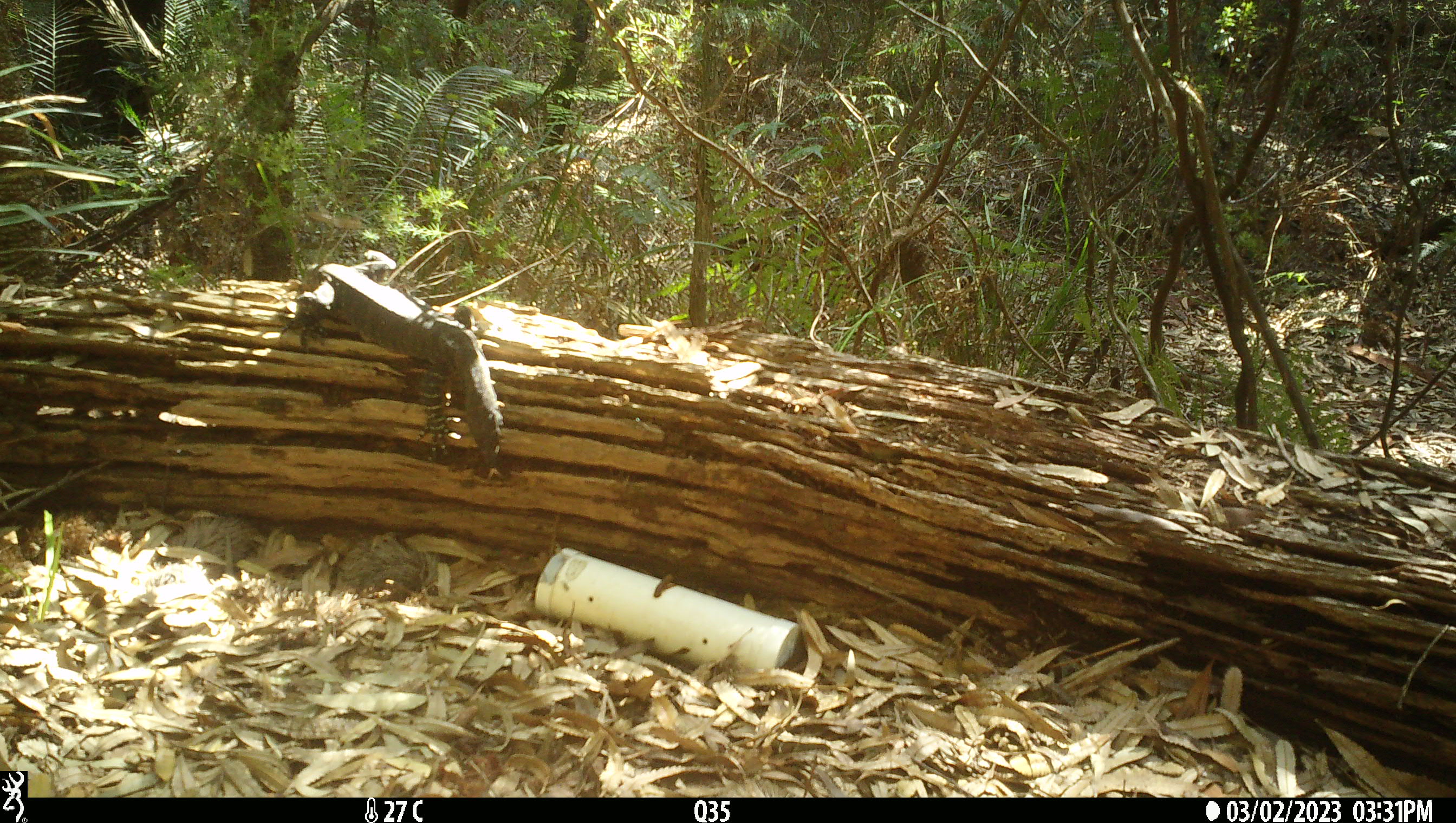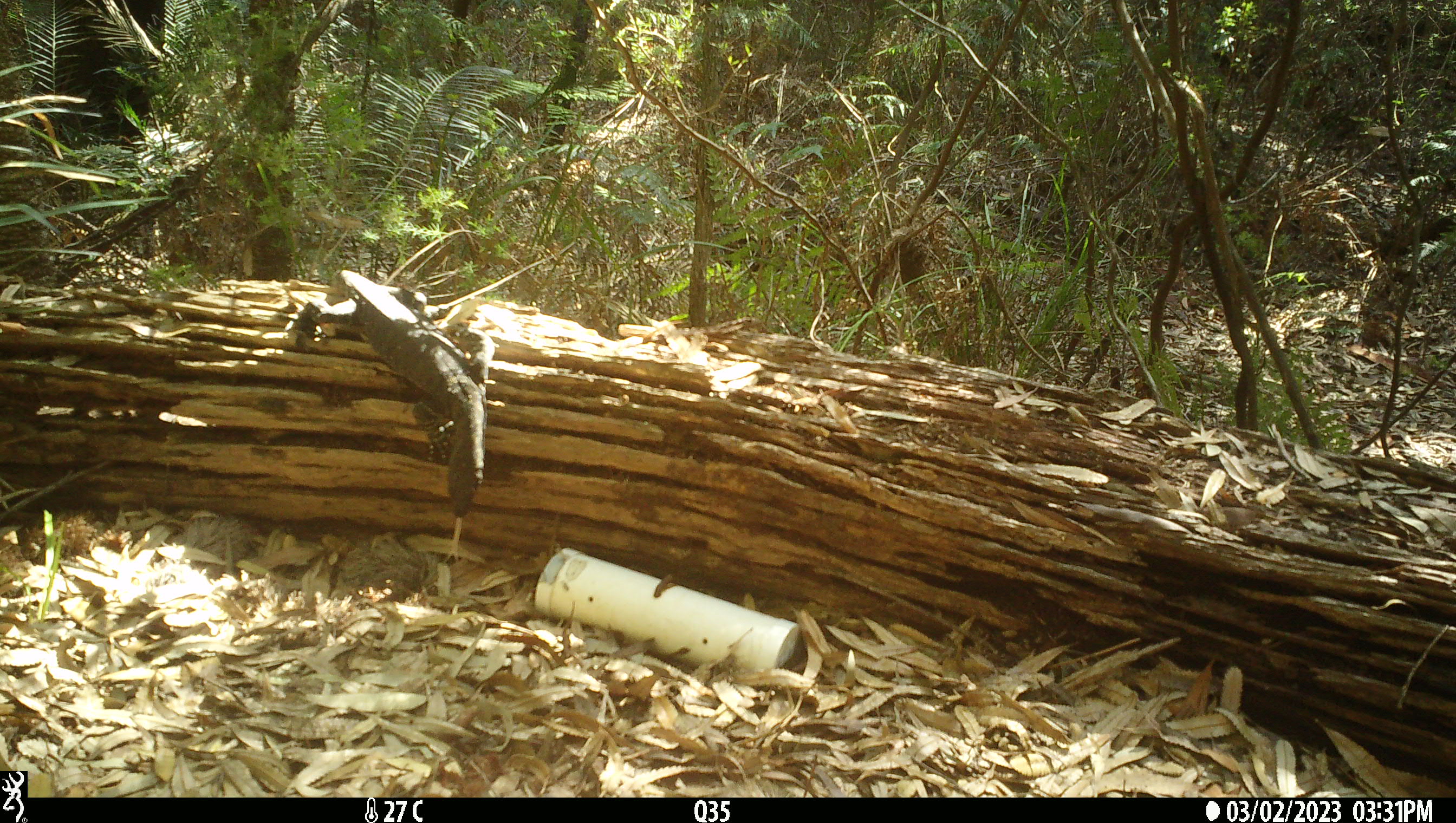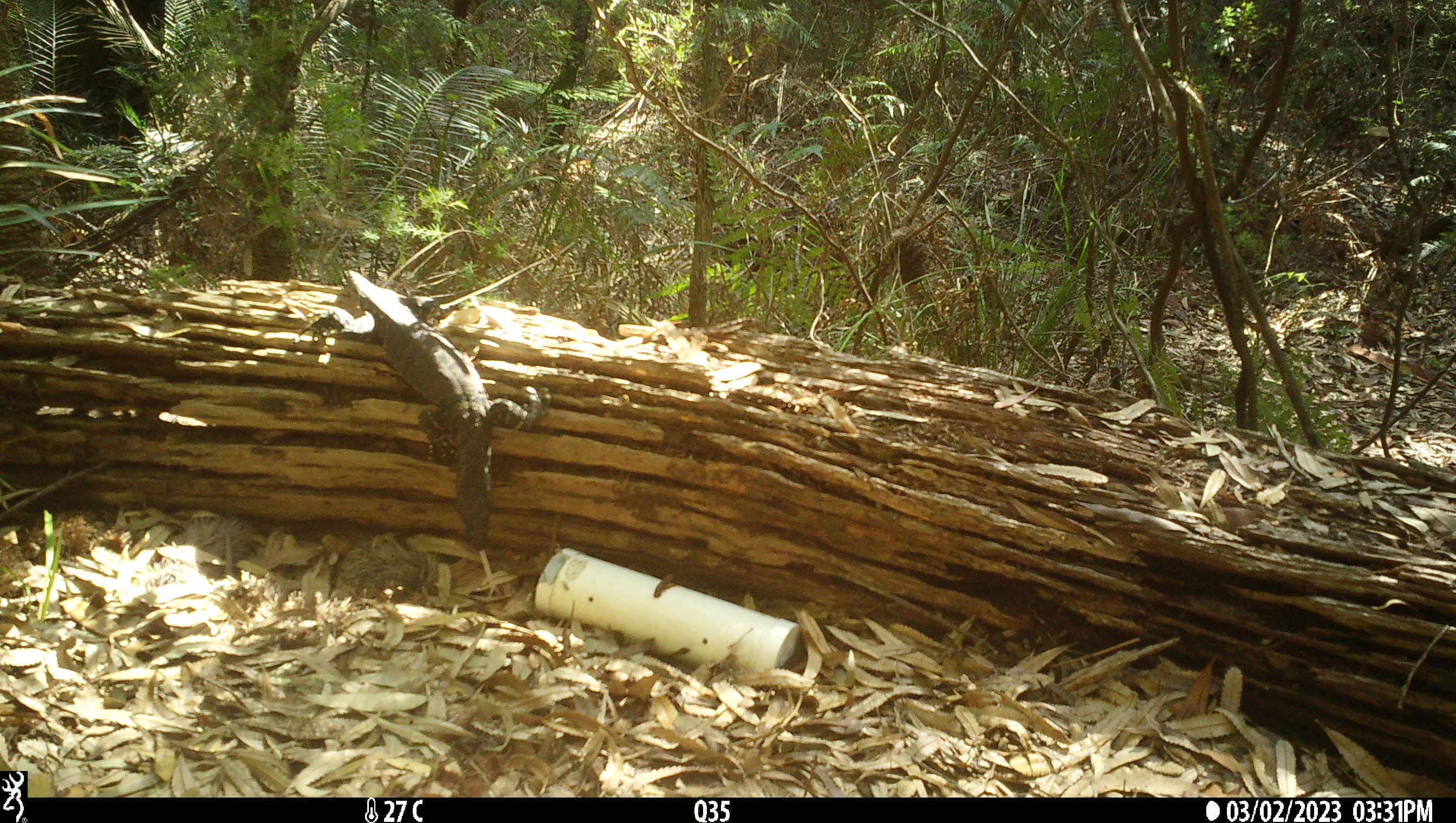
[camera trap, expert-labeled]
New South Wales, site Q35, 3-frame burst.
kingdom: Animalia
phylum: Chordata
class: Reptilia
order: Squamata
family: Varanidae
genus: Varanus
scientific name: Varanus varius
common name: lace monitor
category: goanna